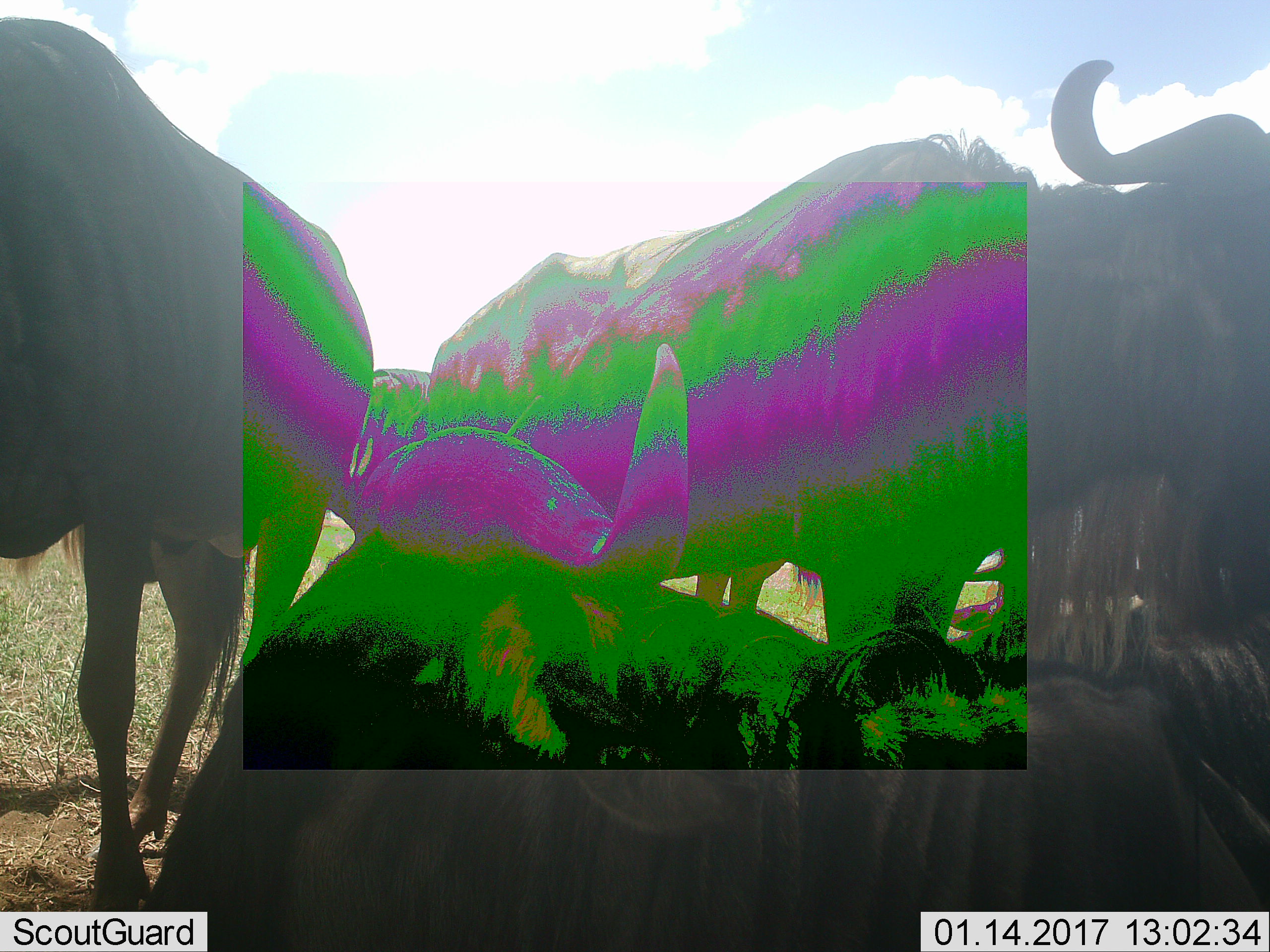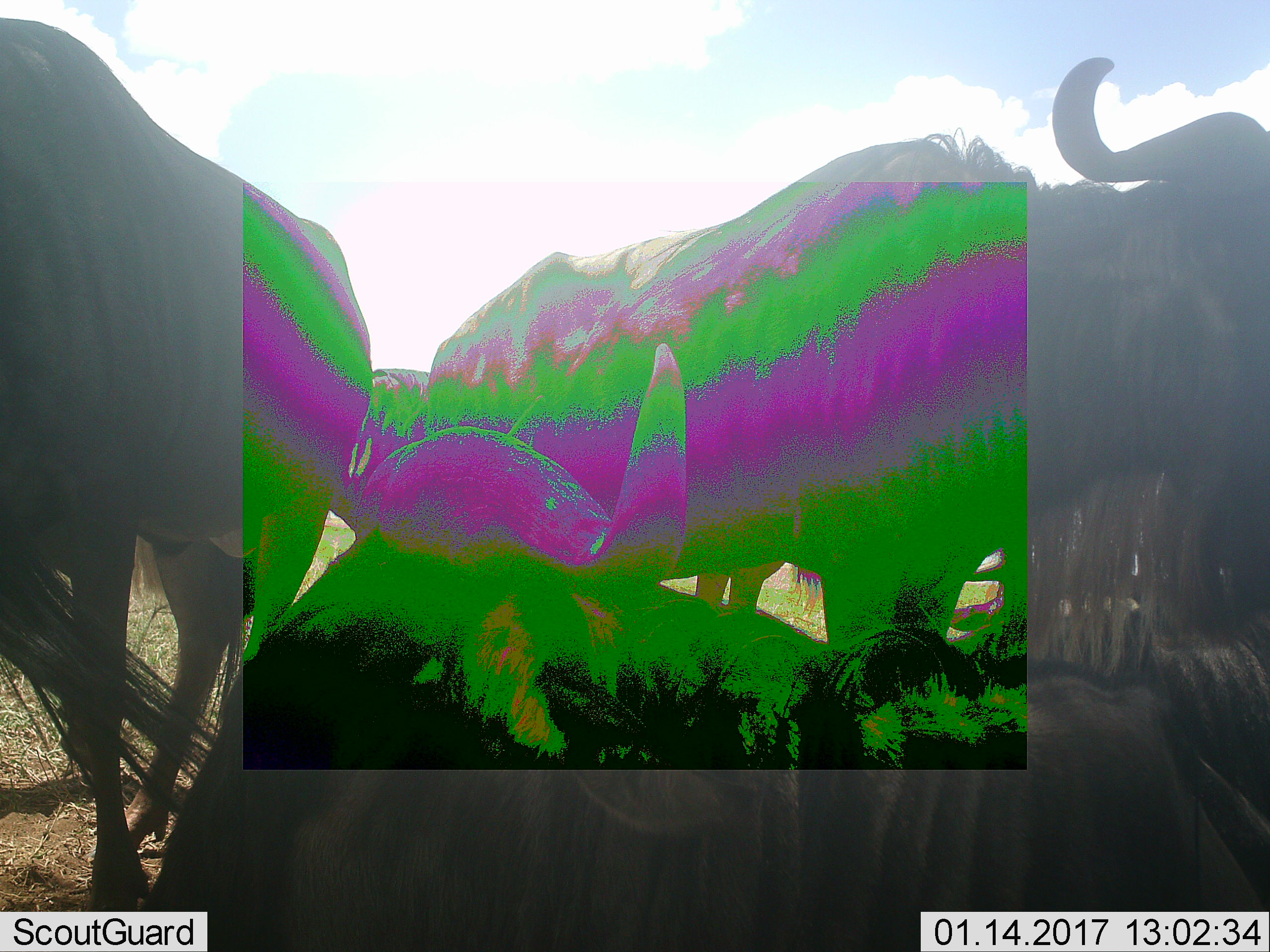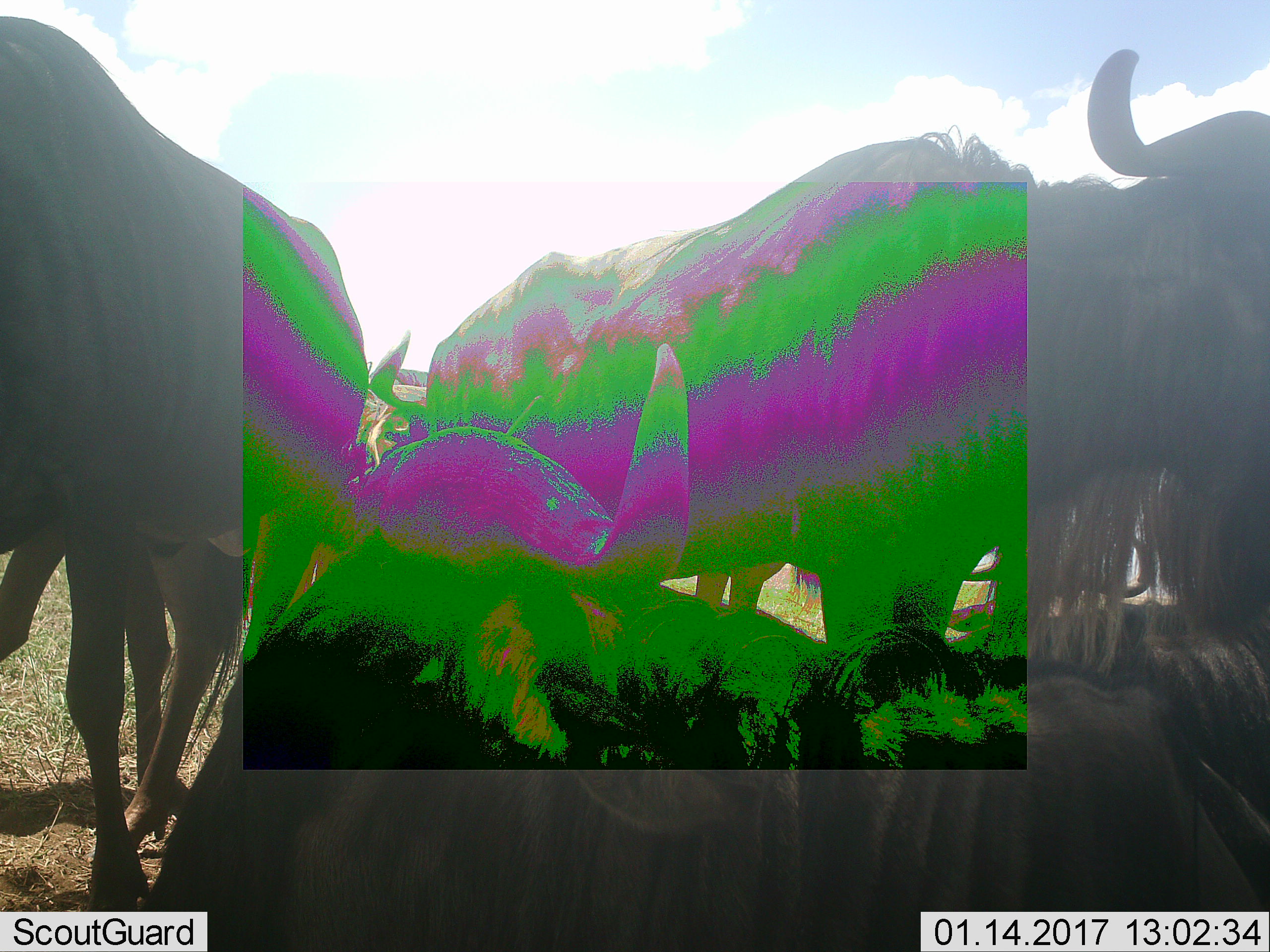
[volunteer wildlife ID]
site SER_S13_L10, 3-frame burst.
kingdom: Animalia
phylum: Chordata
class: Mammalia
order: Artiodactyla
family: Bovidae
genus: Connochaetes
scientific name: Connochaetes taurinus taurinus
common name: blue wildebeest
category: wildebeestblue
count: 4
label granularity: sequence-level